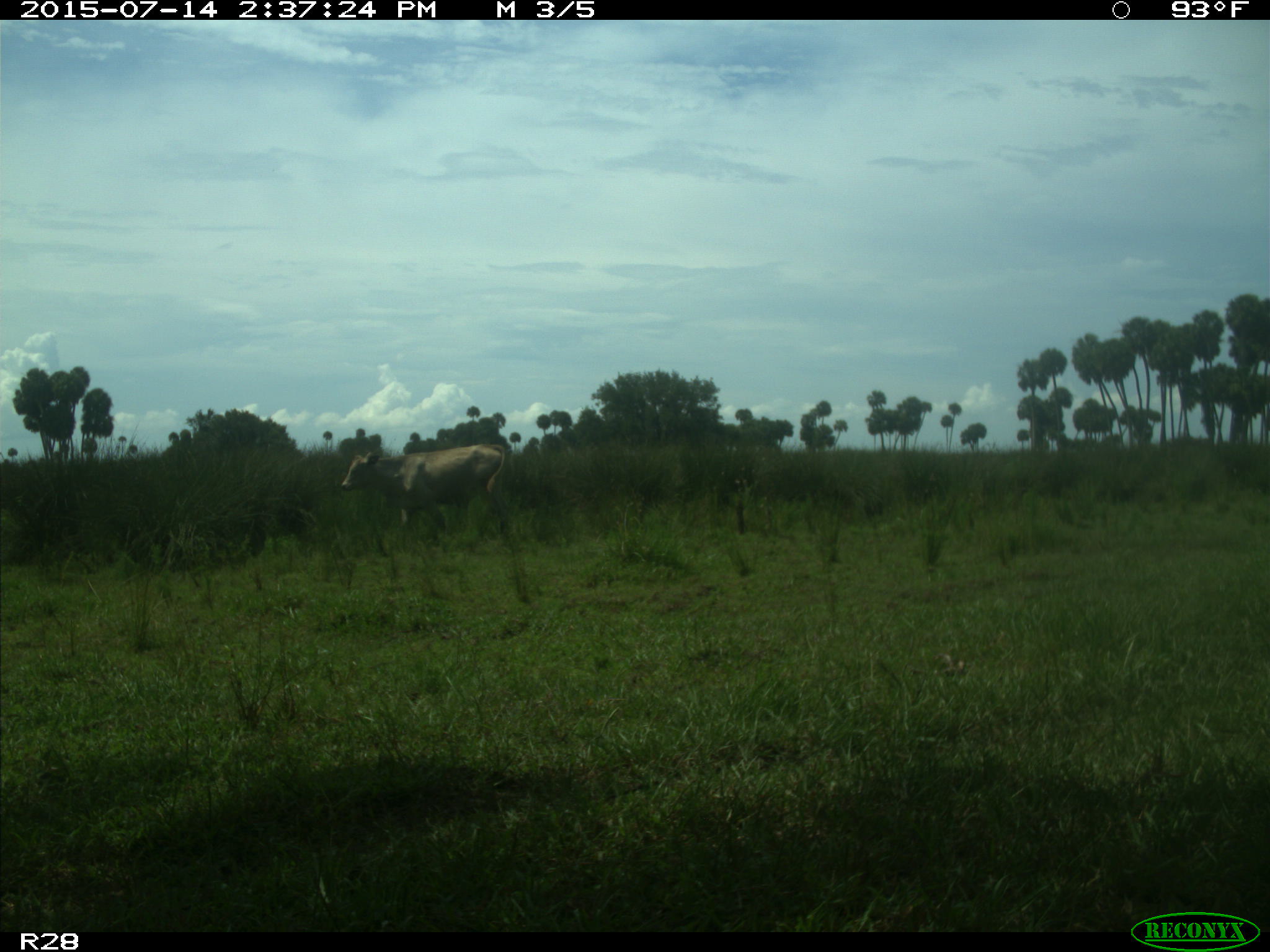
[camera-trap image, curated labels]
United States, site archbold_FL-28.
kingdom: Animalia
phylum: Chordata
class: Mammalia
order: Artiodactyla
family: Bovidae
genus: Bos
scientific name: Bos taurus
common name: domestic cow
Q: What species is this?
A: Bos taurus (domestic cow).